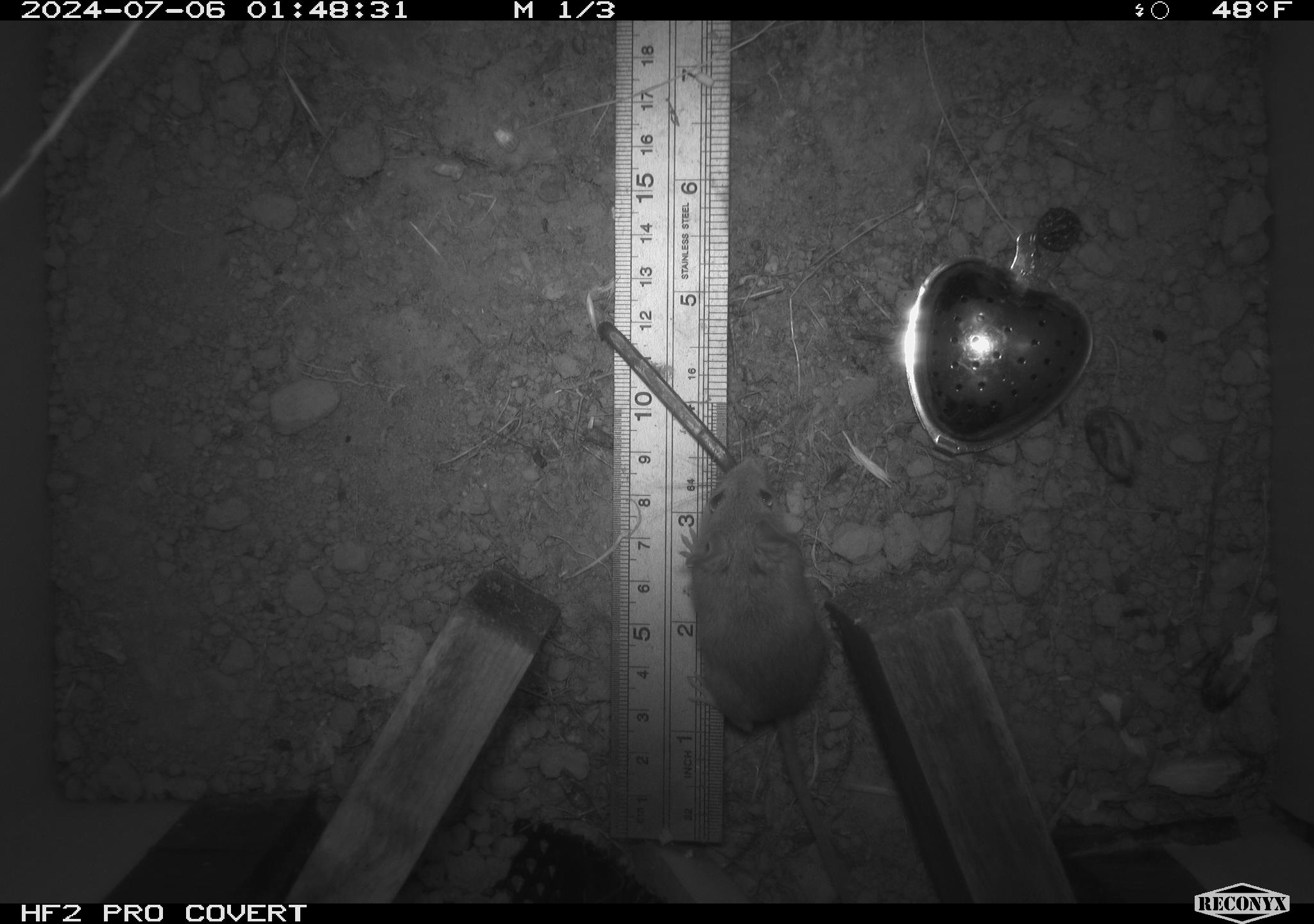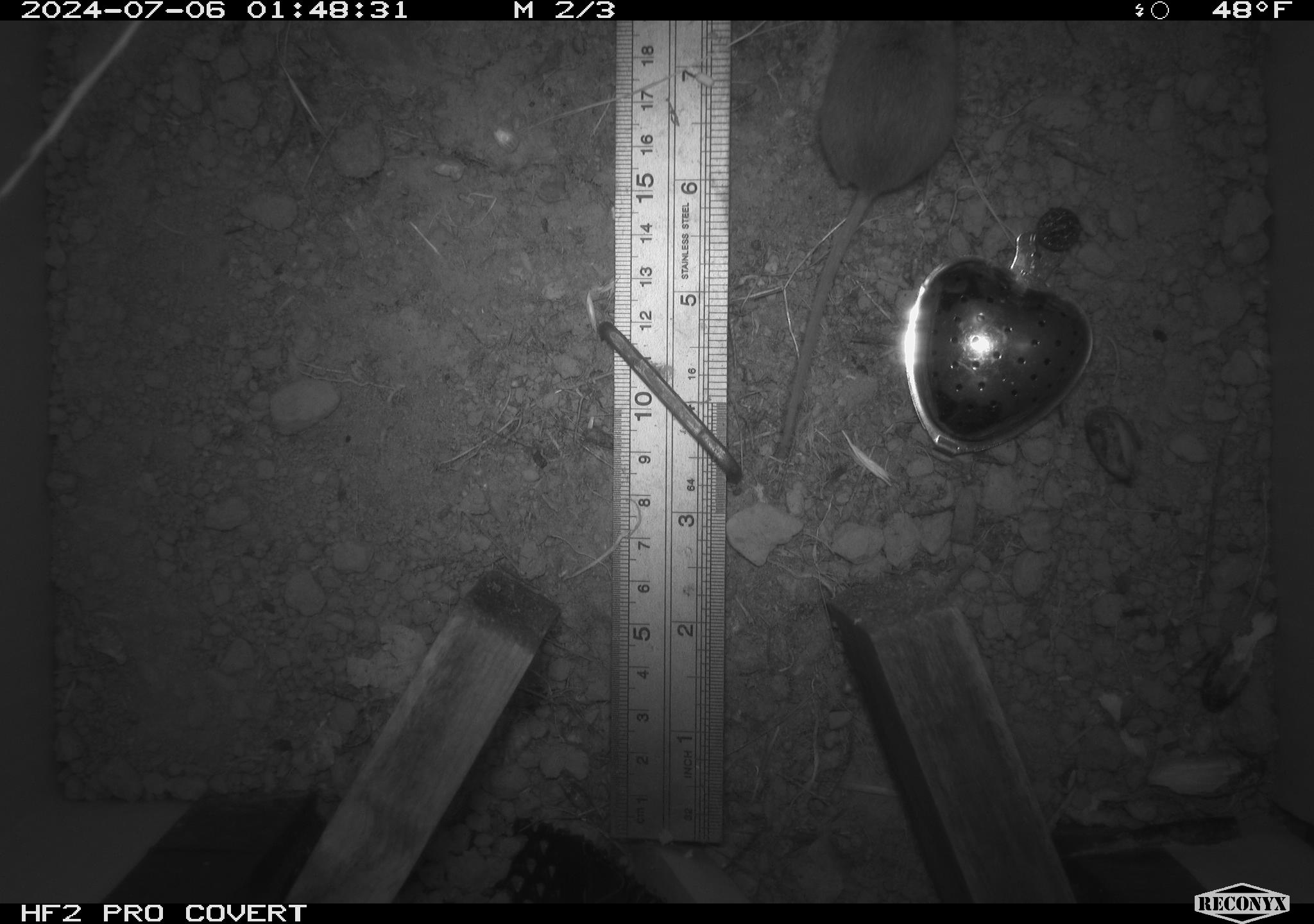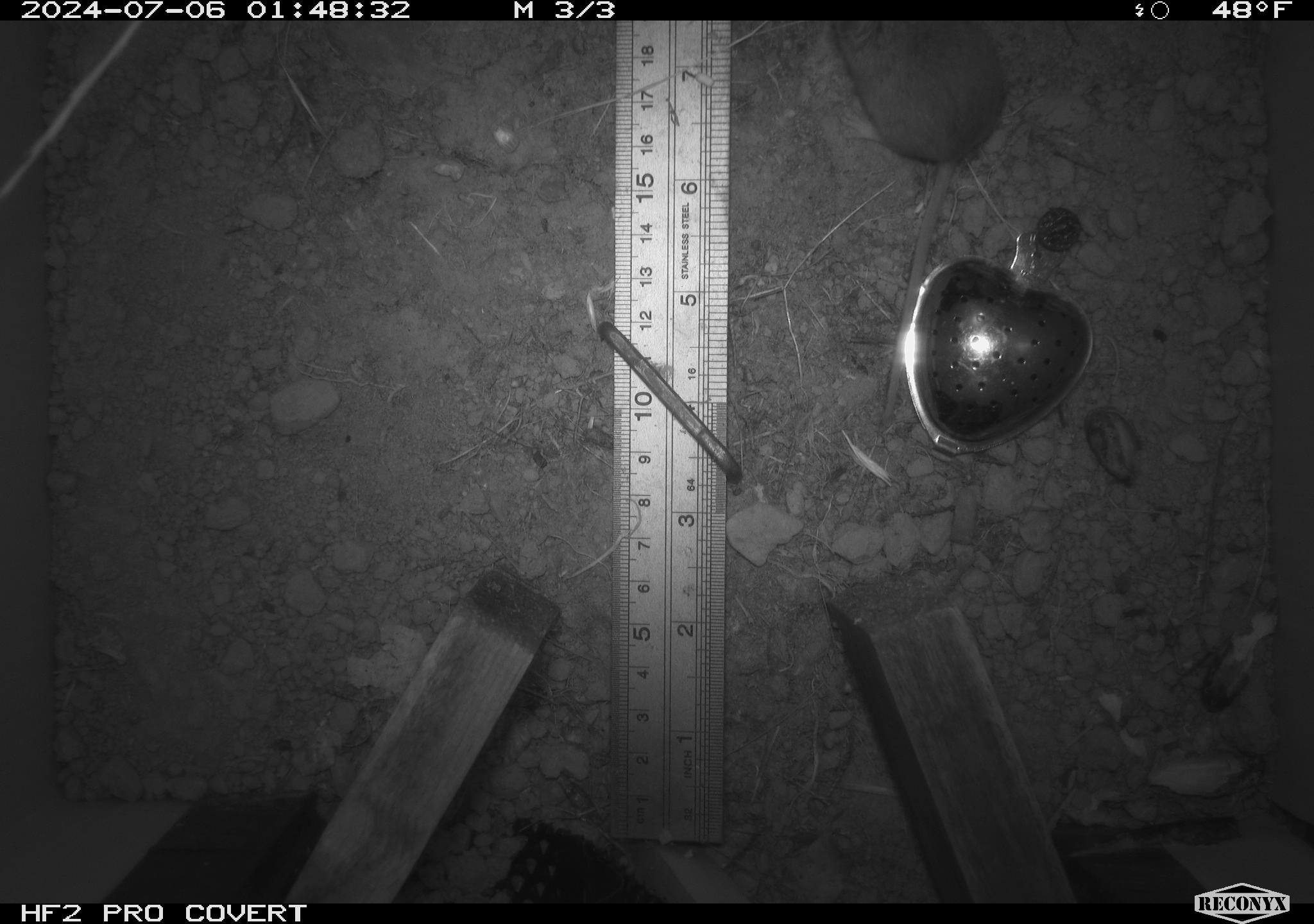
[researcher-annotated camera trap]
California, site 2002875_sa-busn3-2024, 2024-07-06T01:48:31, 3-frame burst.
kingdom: Animalia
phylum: Chordata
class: Mammalia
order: Rodentia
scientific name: Rodentia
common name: mouse species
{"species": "mouse species (Rodentia)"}